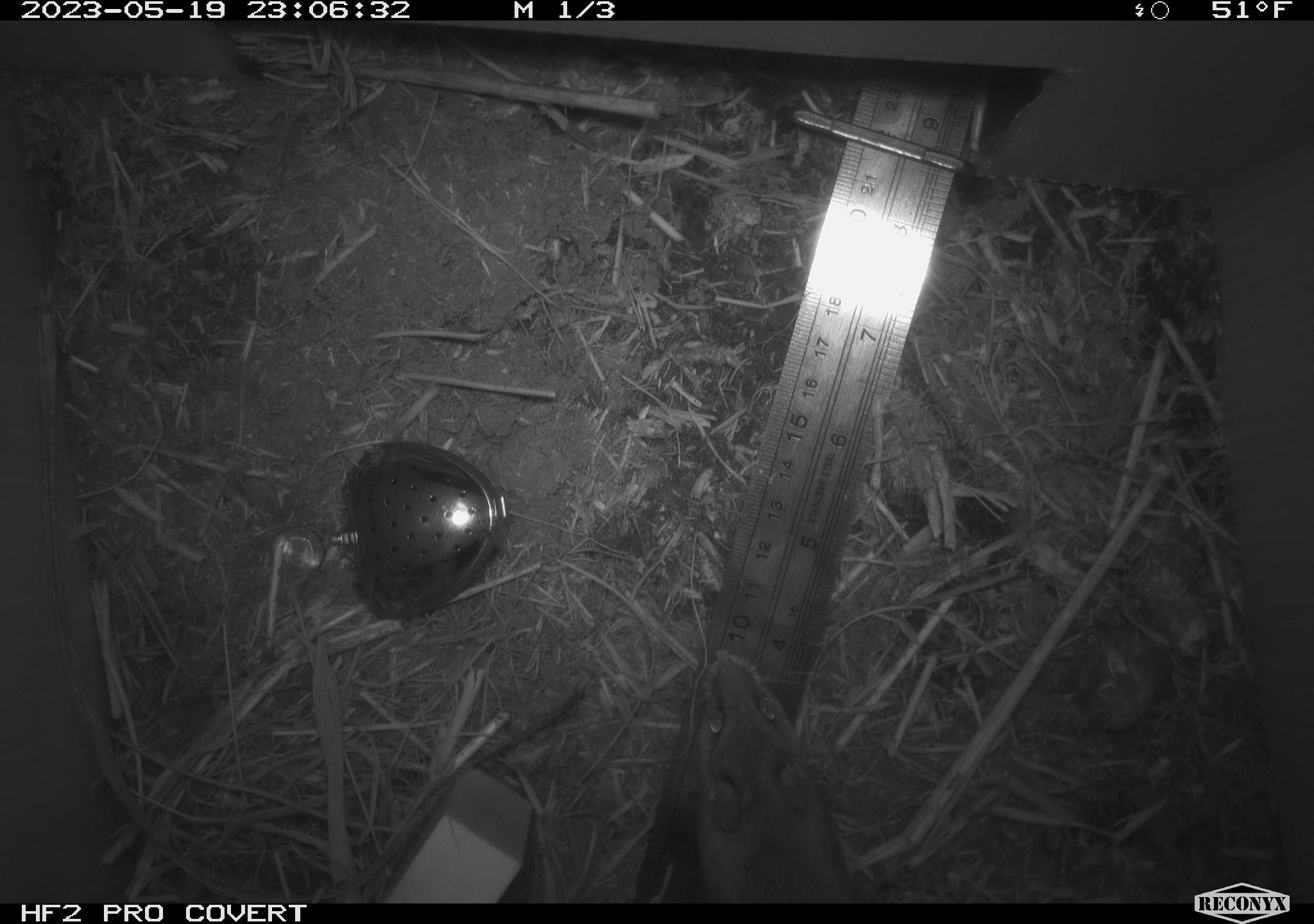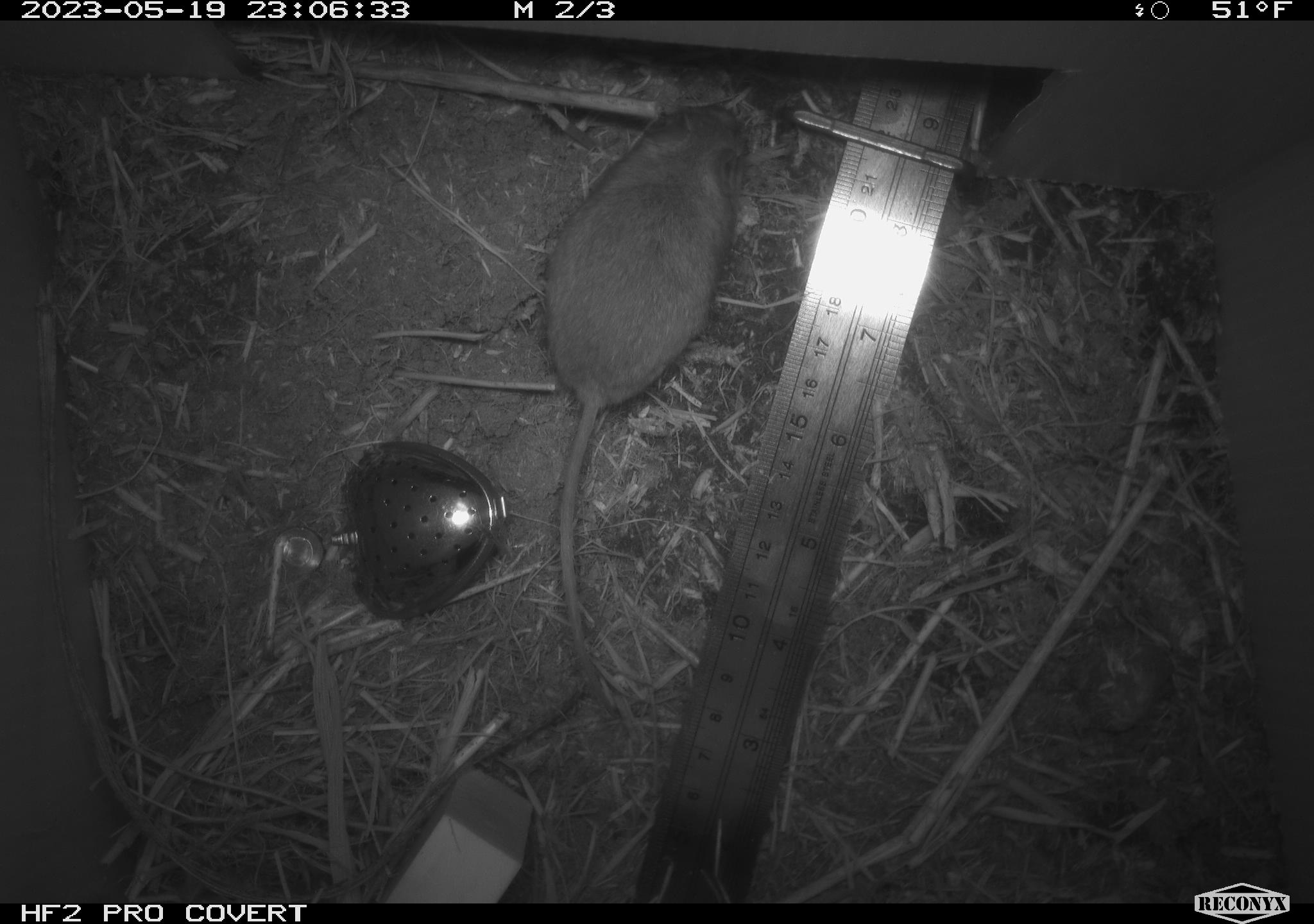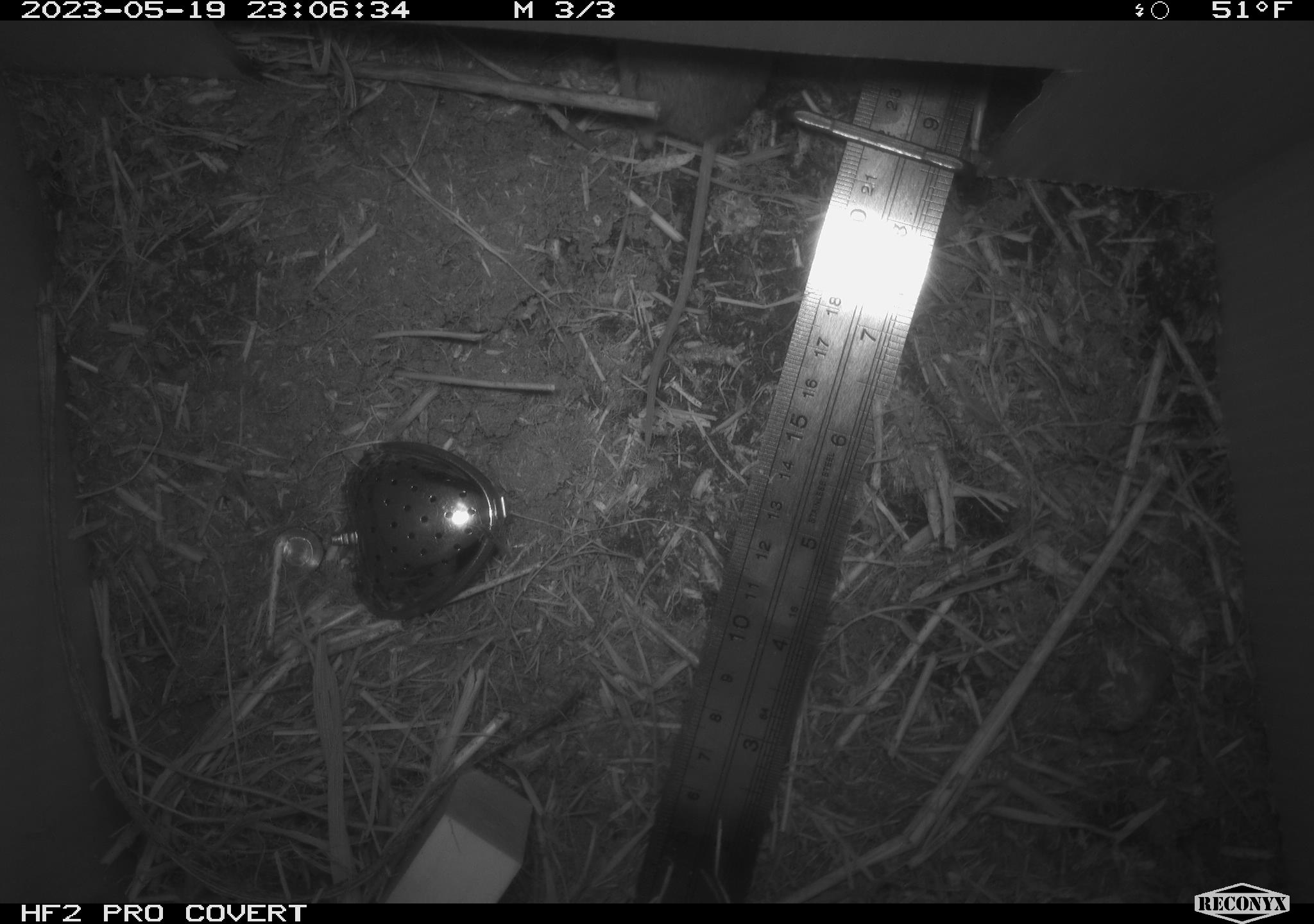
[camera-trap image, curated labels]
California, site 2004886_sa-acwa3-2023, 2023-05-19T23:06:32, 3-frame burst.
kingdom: Animalia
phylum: Chordata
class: Mammalia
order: Rodentia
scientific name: Rodentia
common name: mouse species